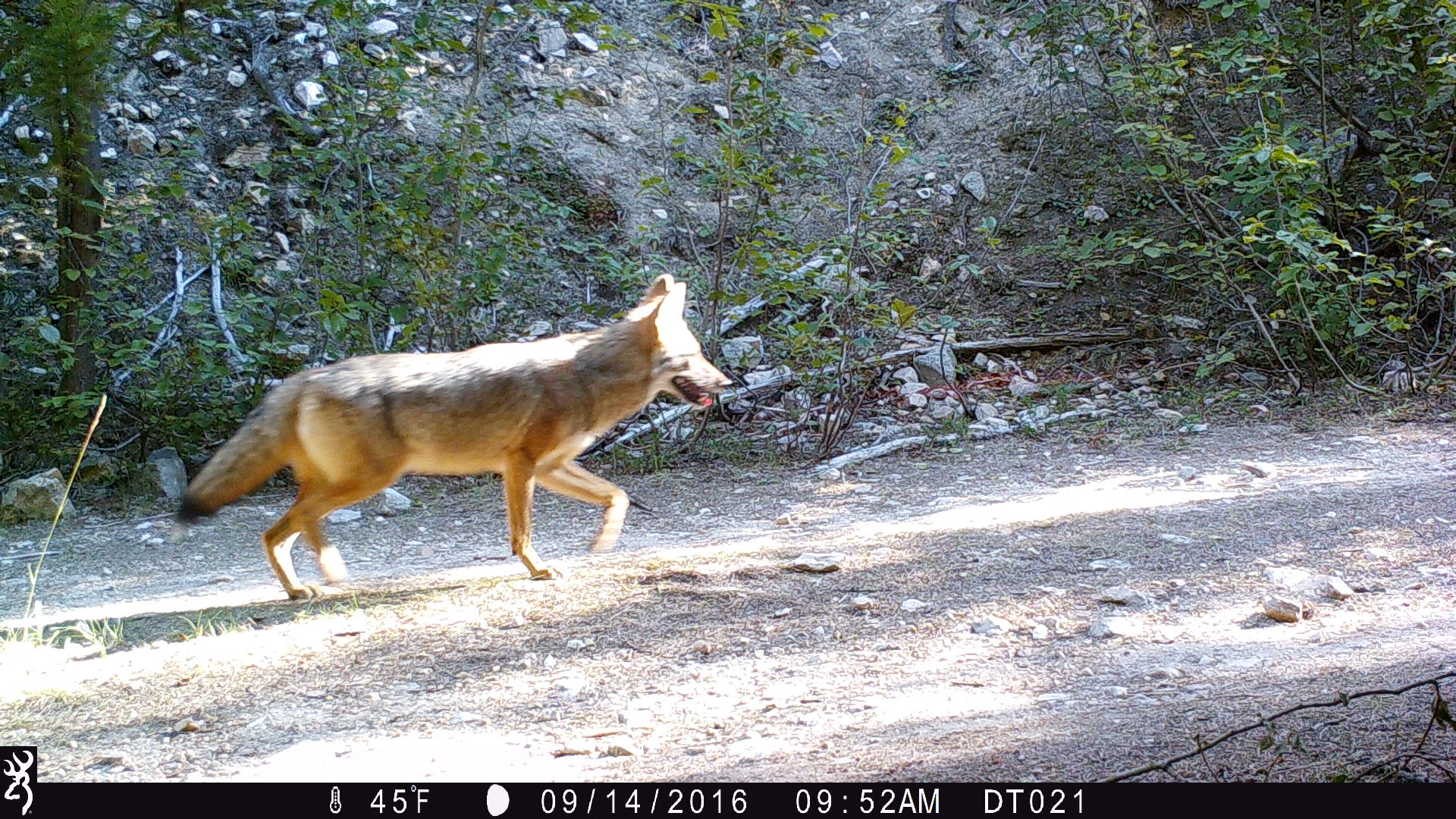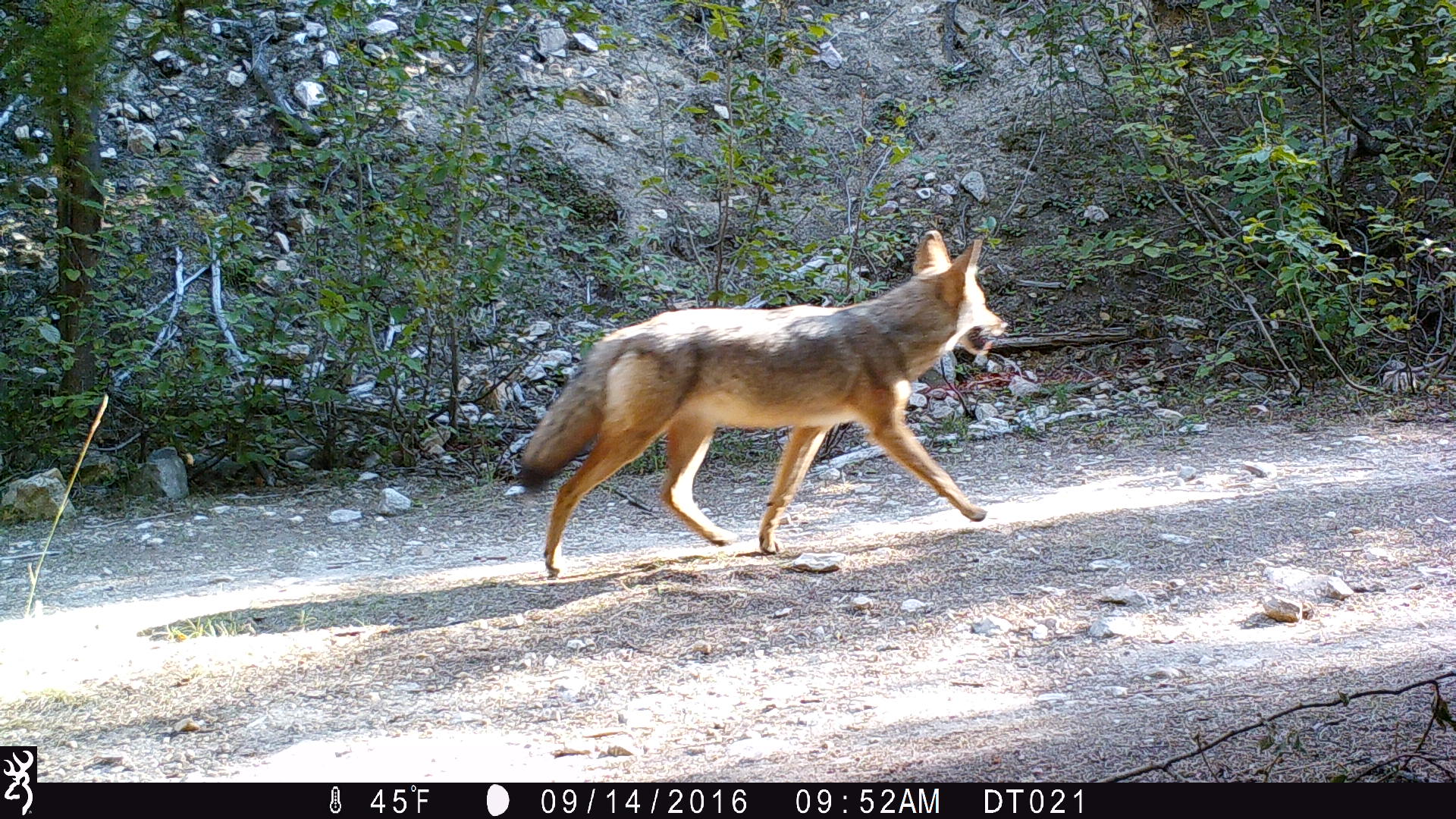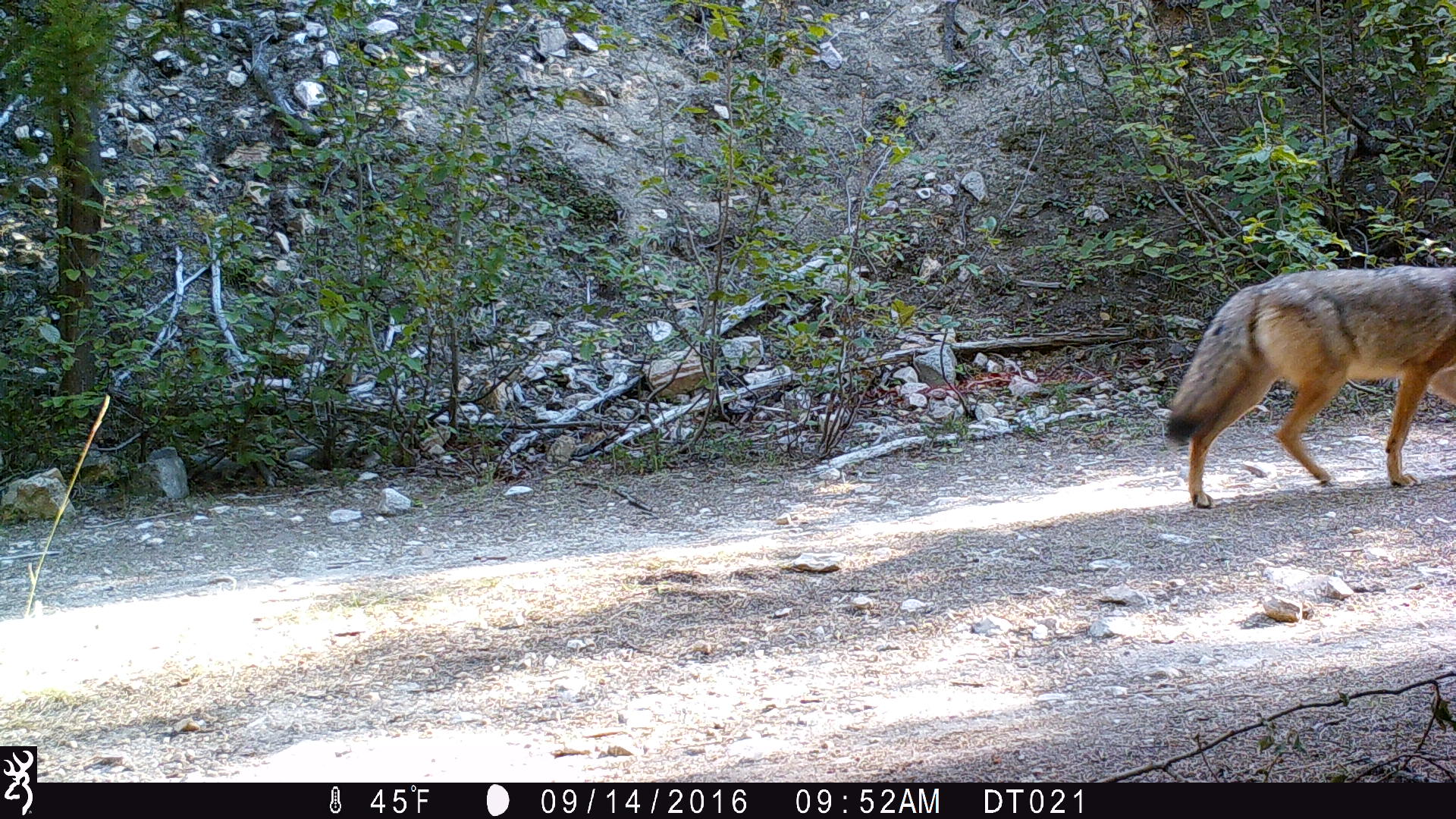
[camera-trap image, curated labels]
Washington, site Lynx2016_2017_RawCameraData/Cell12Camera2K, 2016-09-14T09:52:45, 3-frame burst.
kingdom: Animalia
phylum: Chordata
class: Mammalia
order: Carnivora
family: Canidae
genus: Canis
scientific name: Canis latrans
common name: coyote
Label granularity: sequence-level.